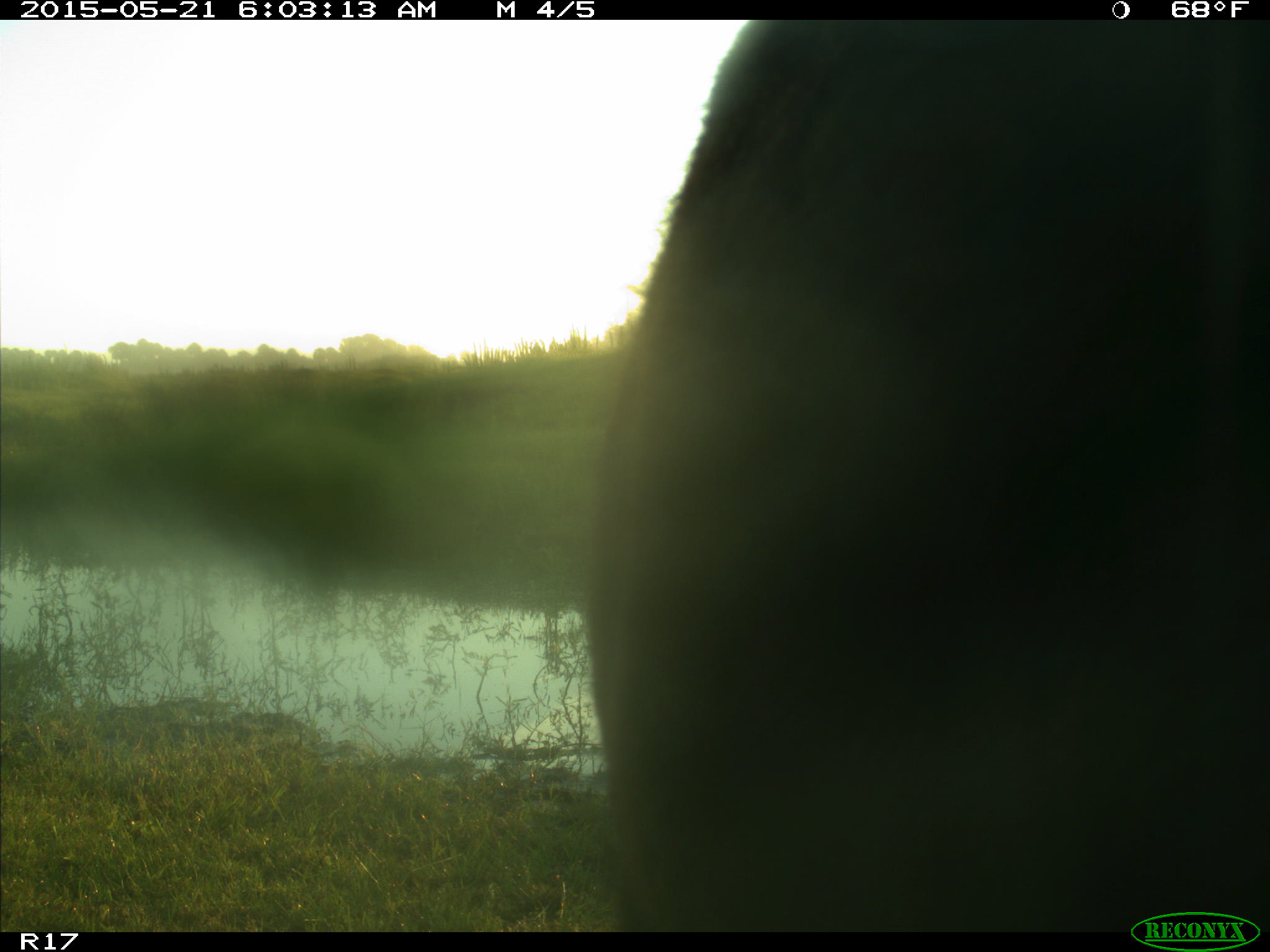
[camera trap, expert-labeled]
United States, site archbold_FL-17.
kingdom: Animalia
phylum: Chordata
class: Mammalia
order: Artiodactyla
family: Bovidae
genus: Bos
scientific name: Bos taurus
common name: domestic cow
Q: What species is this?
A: Bos taurus (domestic cow).